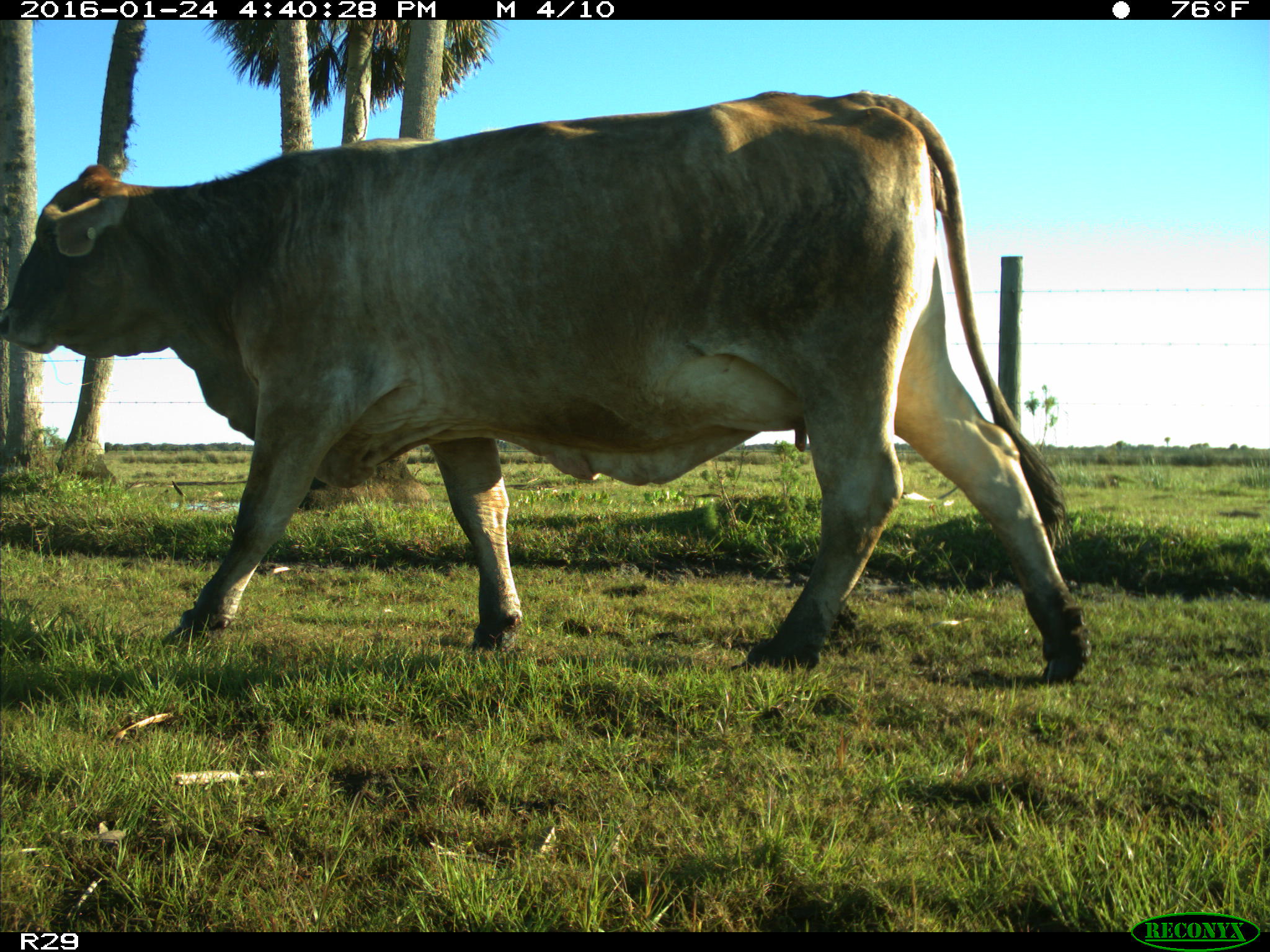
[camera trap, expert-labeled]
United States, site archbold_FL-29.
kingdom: Animalia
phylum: Chordata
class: Mammalia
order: Artiodactyla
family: Bovidae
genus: Bos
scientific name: Bos taurus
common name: domestic cow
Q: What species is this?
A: Bos taurus (domestic cow).